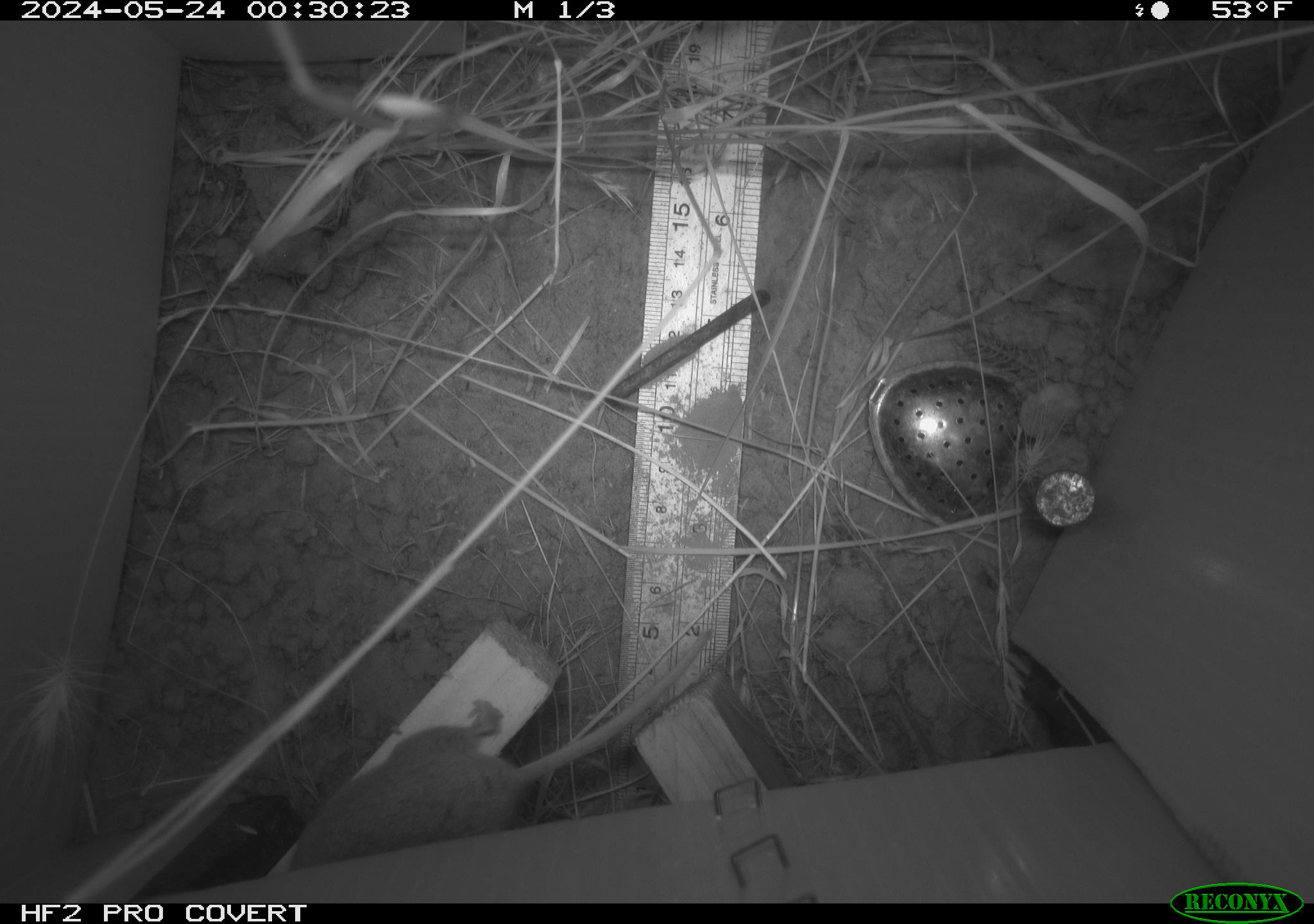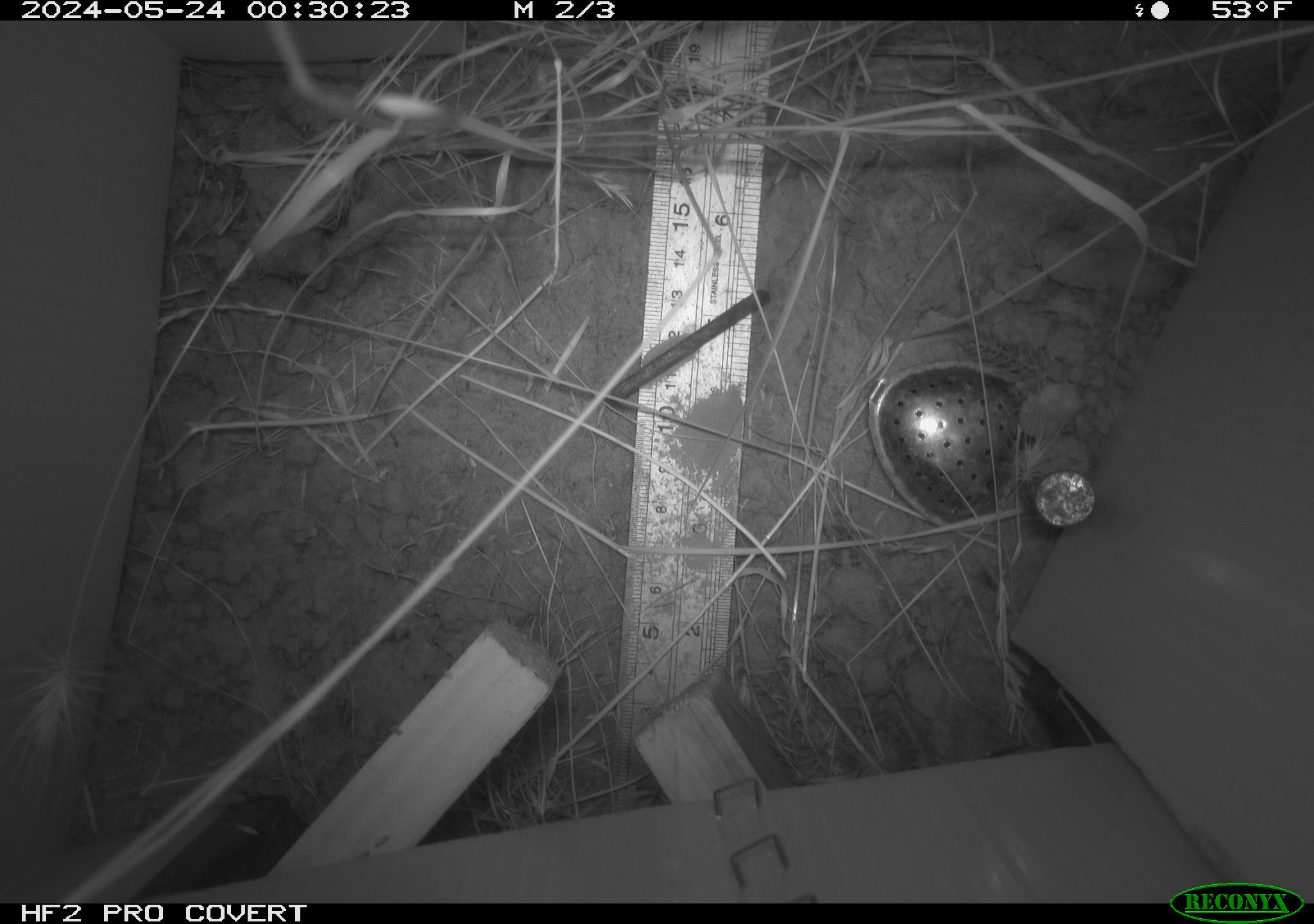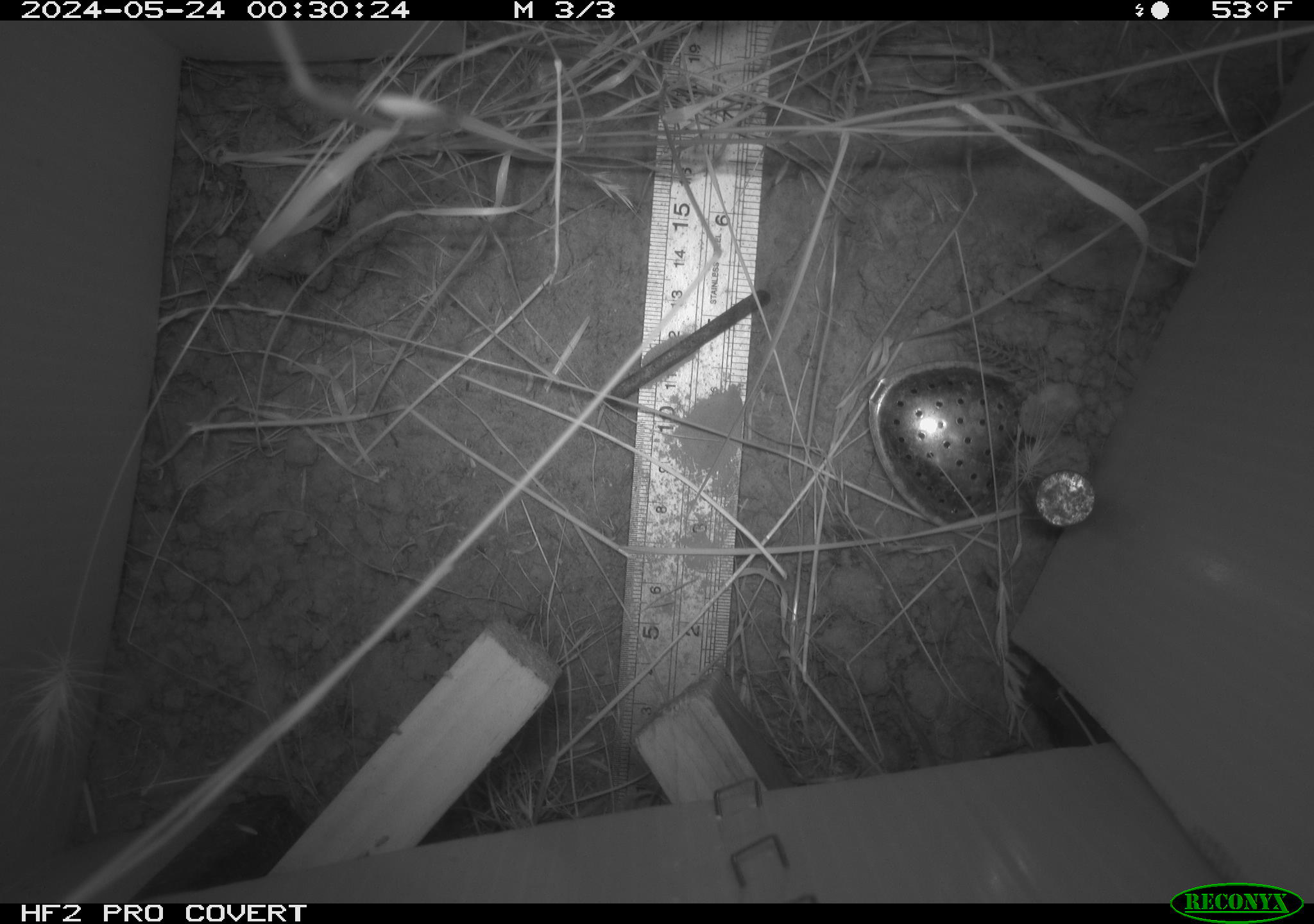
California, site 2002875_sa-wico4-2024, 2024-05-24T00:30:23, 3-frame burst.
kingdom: Animalia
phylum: Chordata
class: Mammalia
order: Rodentia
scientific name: Rodentia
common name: rodent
Rodent (Rodentia).